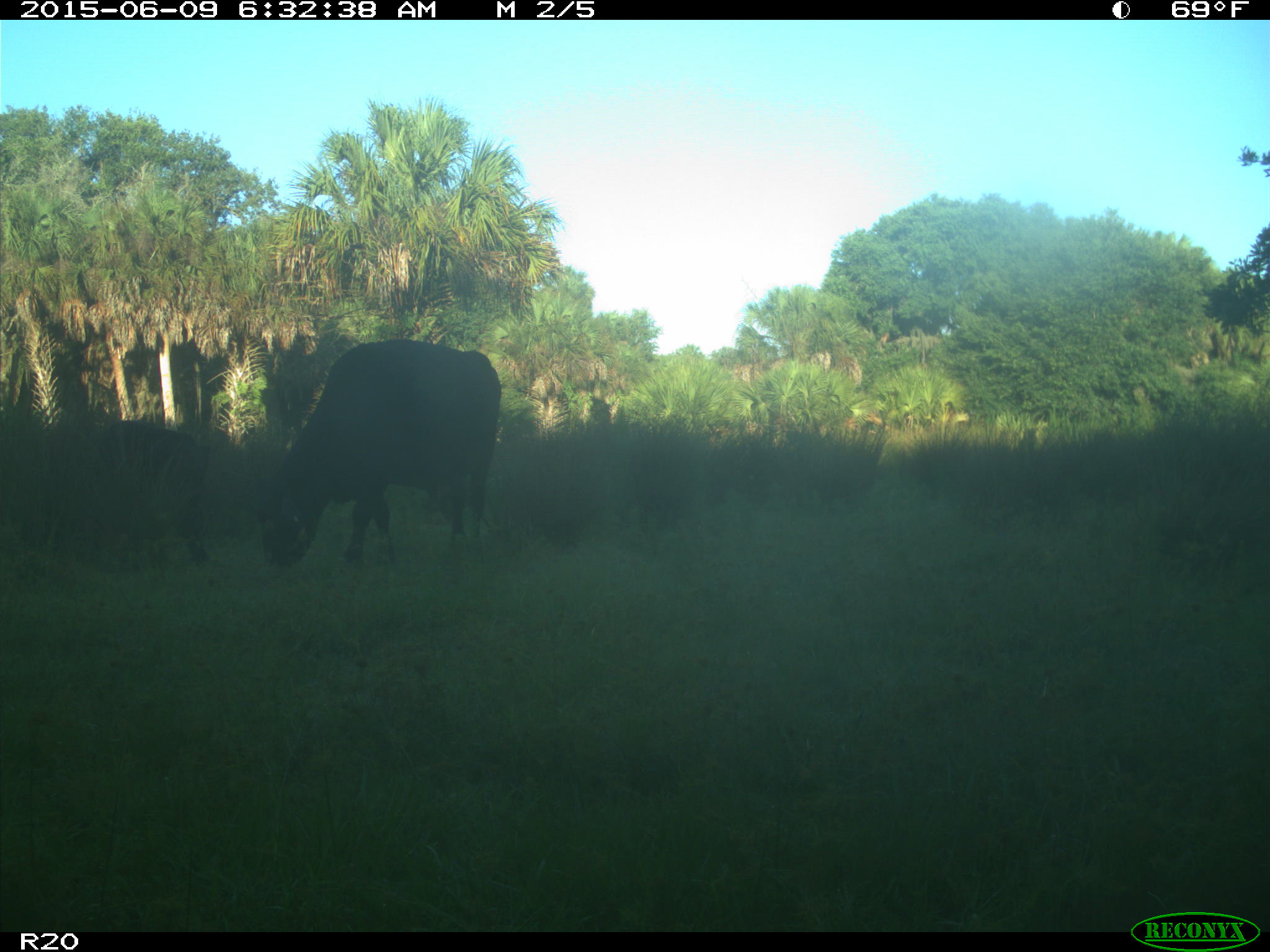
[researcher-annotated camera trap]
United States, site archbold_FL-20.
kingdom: Animalia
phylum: Chordata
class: Mammalia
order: Artiodactyla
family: Bovidae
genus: Bos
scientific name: Bos taurus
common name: domestic cow